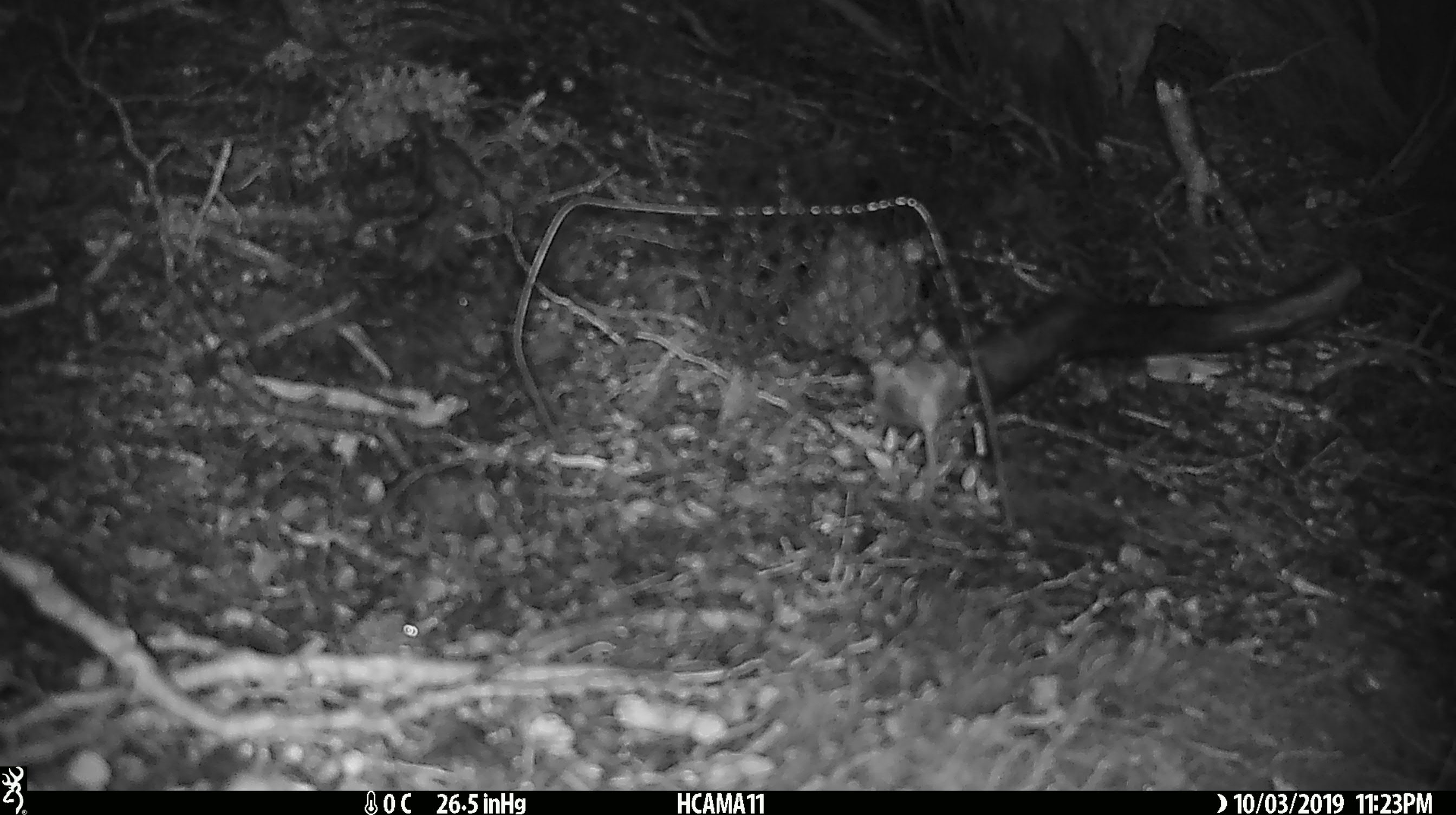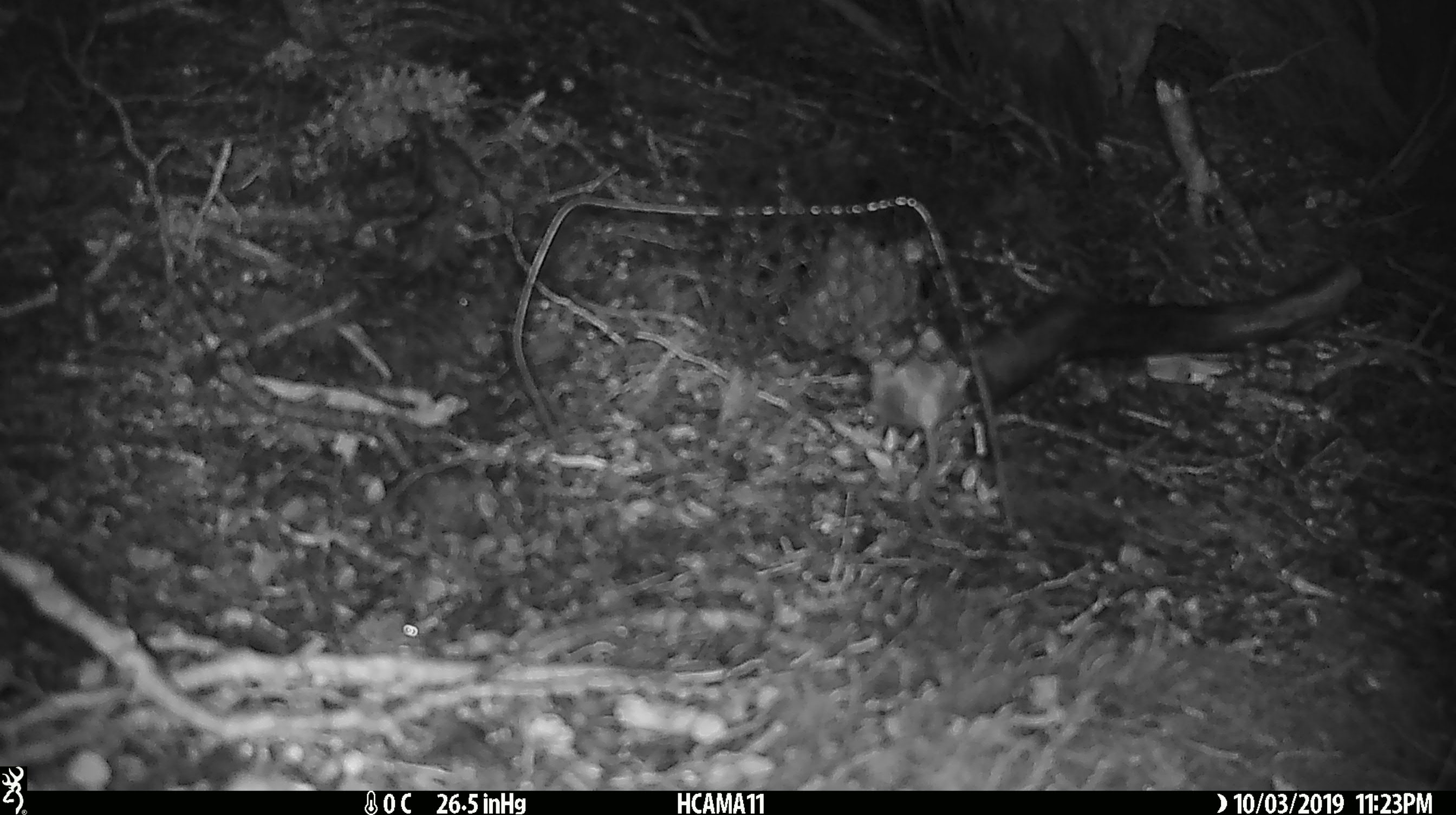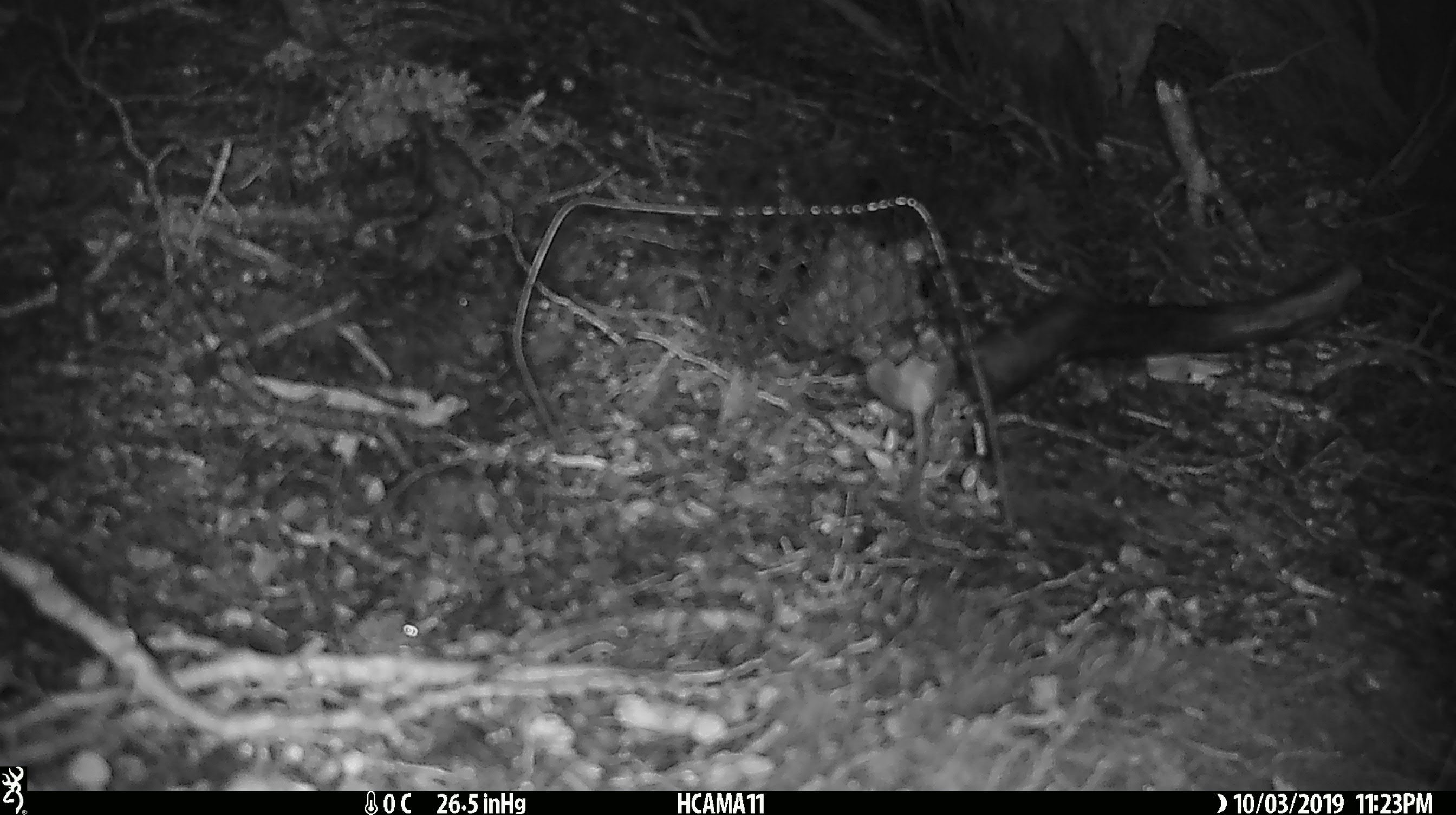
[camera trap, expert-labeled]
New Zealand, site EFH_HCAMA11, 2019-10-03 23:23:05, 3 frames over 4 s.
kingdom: Animalia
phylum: Chordata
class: Mammalia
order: Rodentia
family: Muridae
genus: Mus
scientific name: Mus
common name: mouse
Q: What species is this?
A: Mouse (Mus).